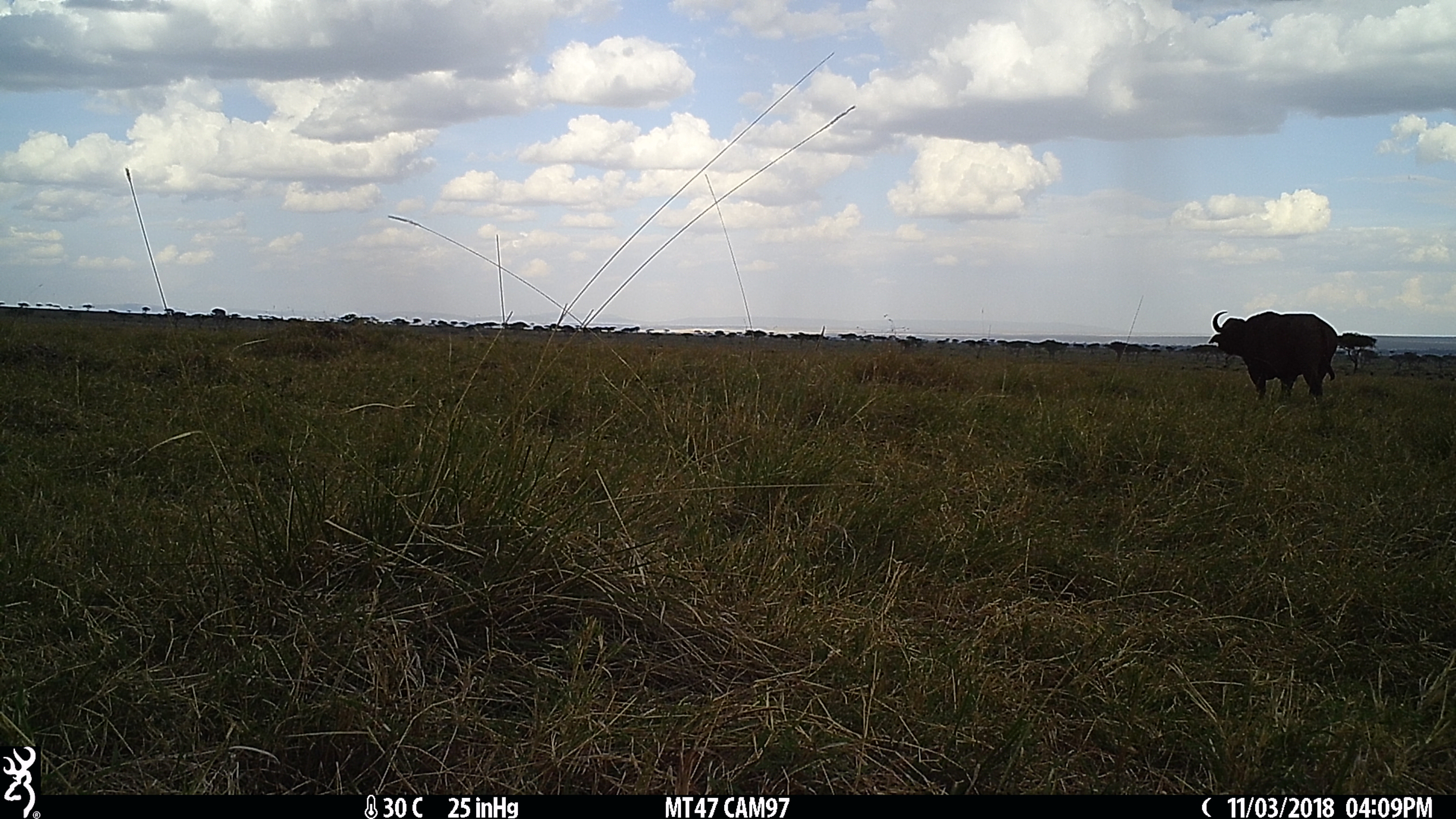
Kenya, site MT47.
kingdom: Animalia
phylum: Chordata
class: Mammalia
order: Artiodactyla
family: Bovidae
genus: Syncerus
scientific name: Syncerus caffer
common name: buffalo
Buffalo (Syncerus caffer).